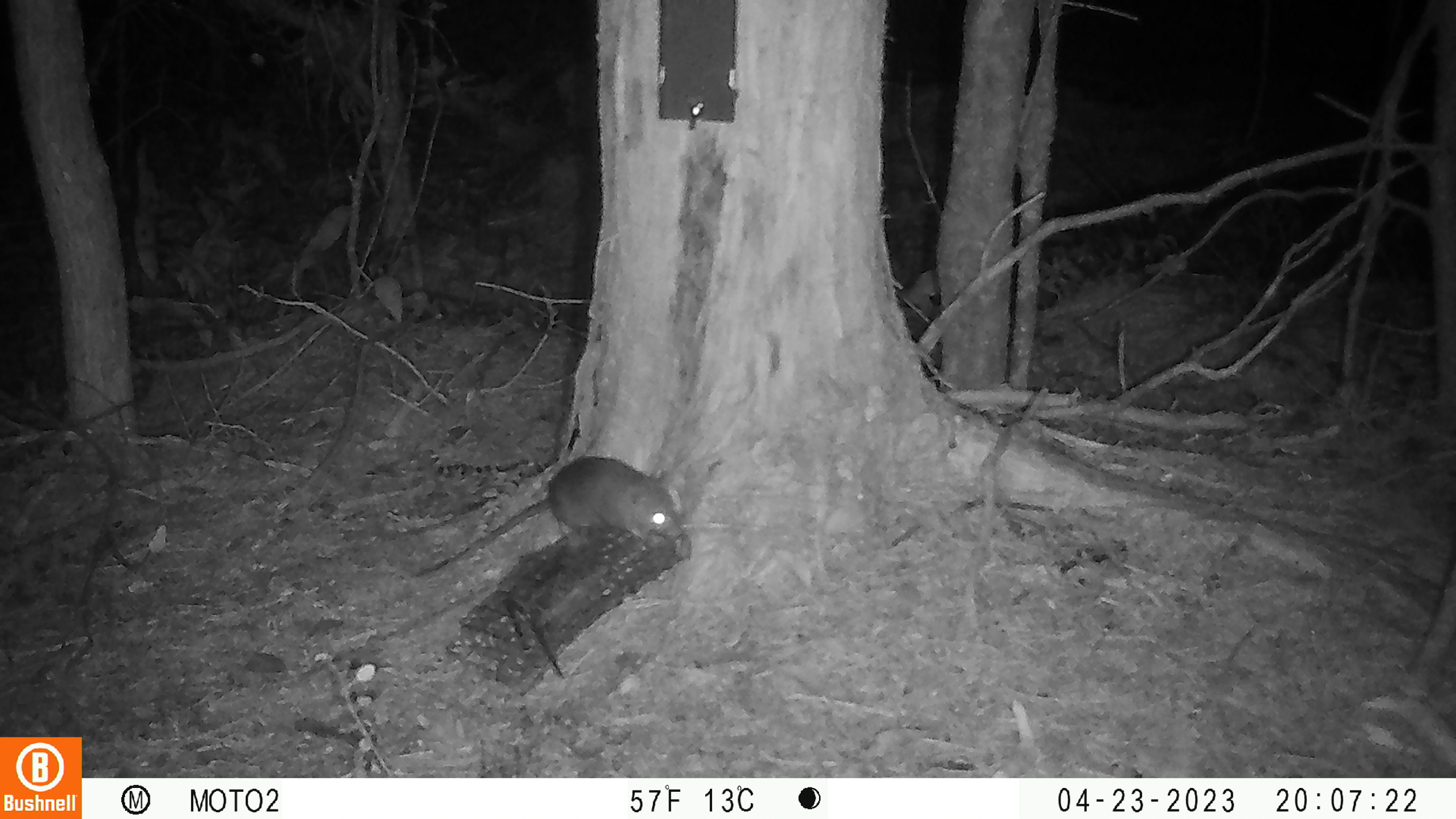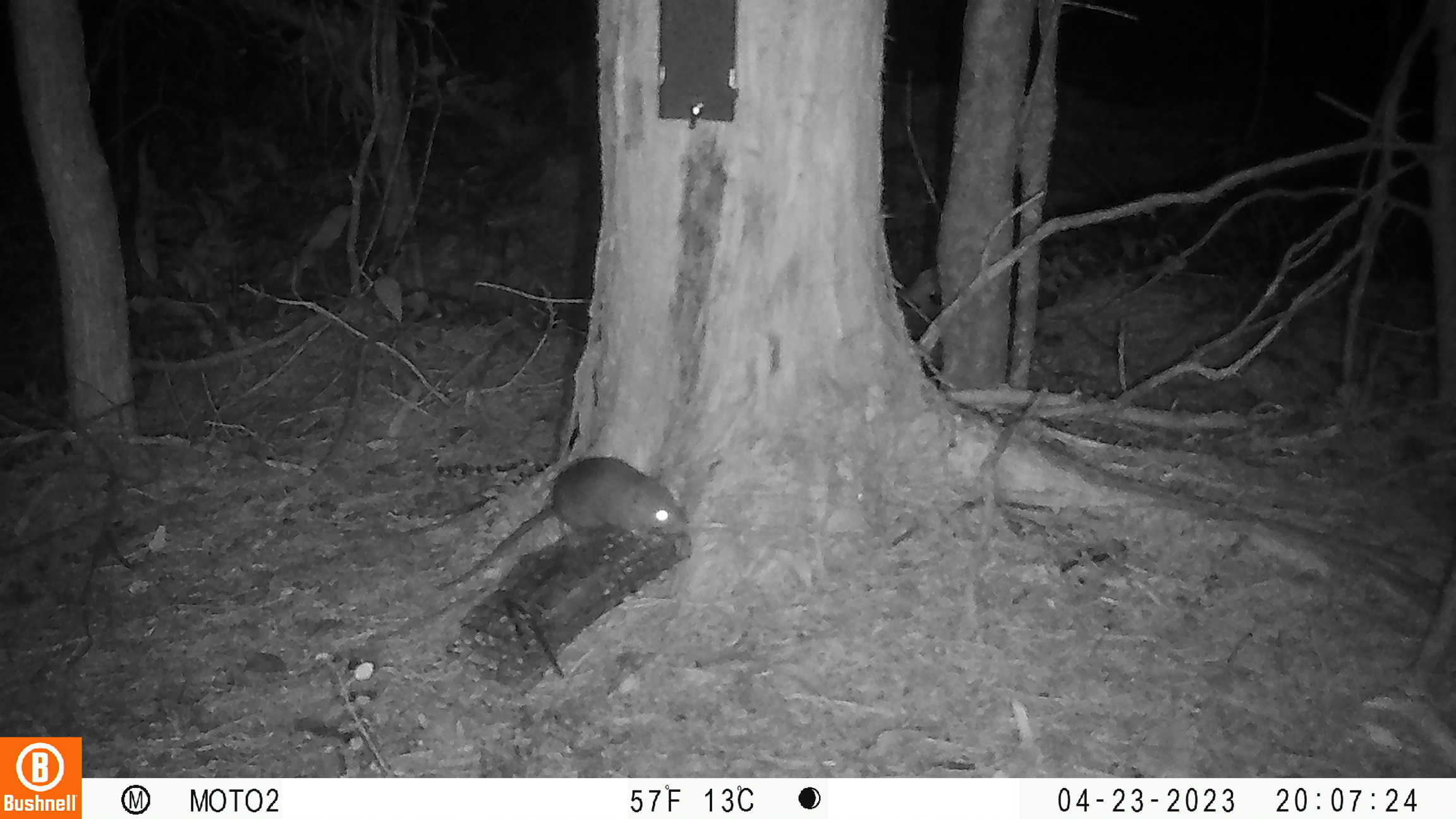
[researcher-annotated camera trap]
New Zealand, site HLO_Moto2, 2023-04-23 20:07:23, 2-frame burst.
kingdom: Animalia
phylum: Chordata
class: Mammalia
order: Rodentia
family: Muridae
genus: Rattus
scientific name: Rattus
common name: rat